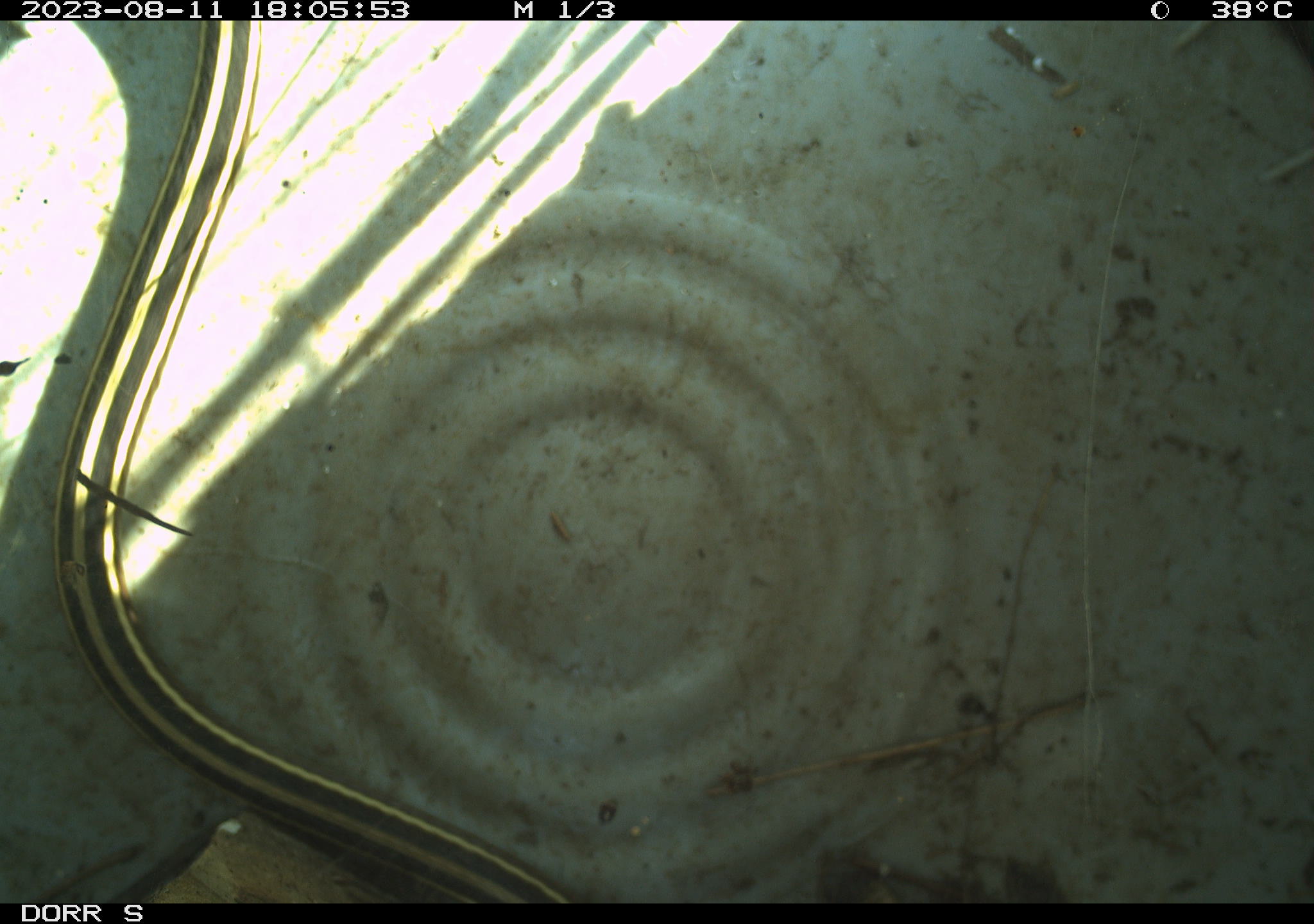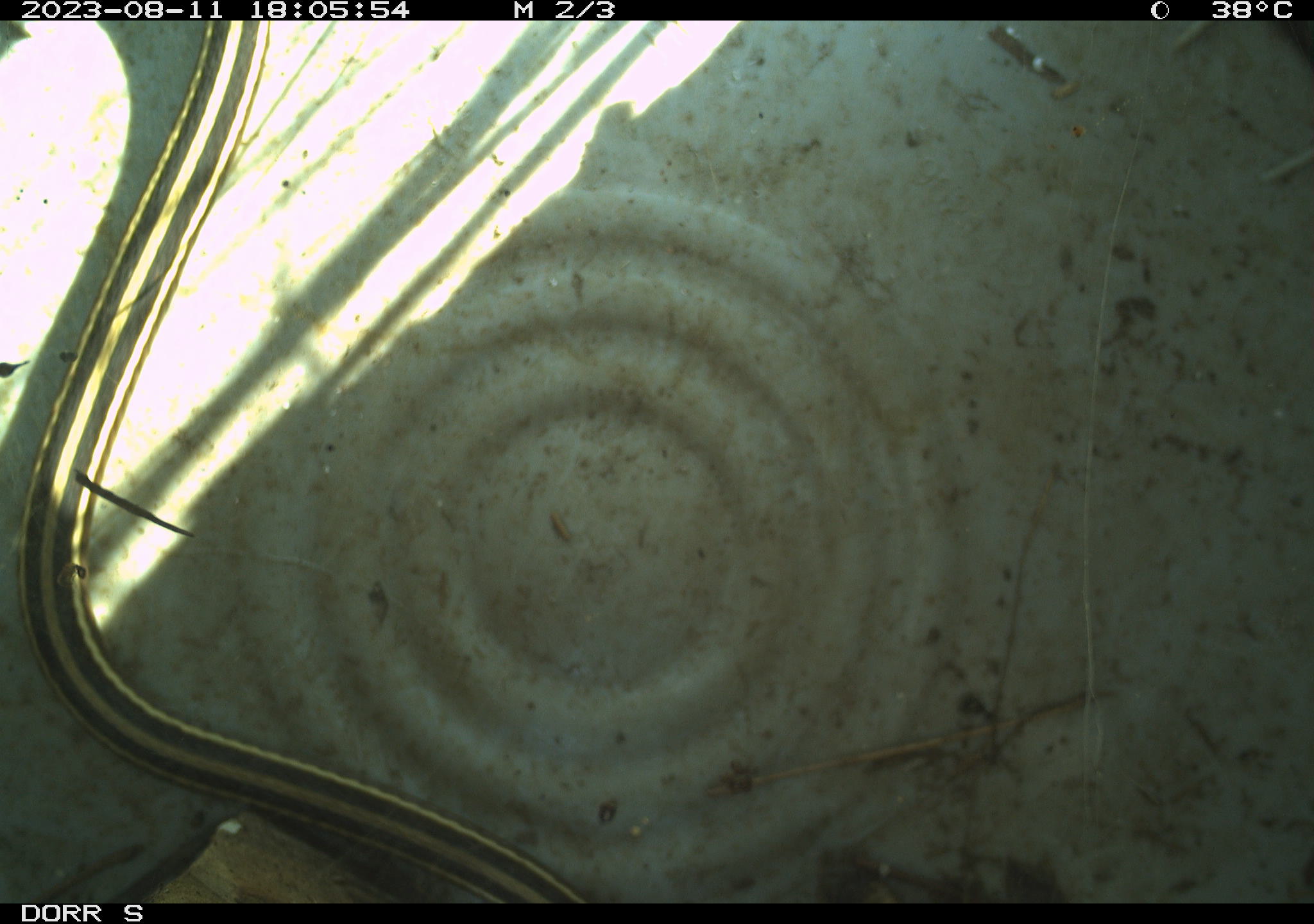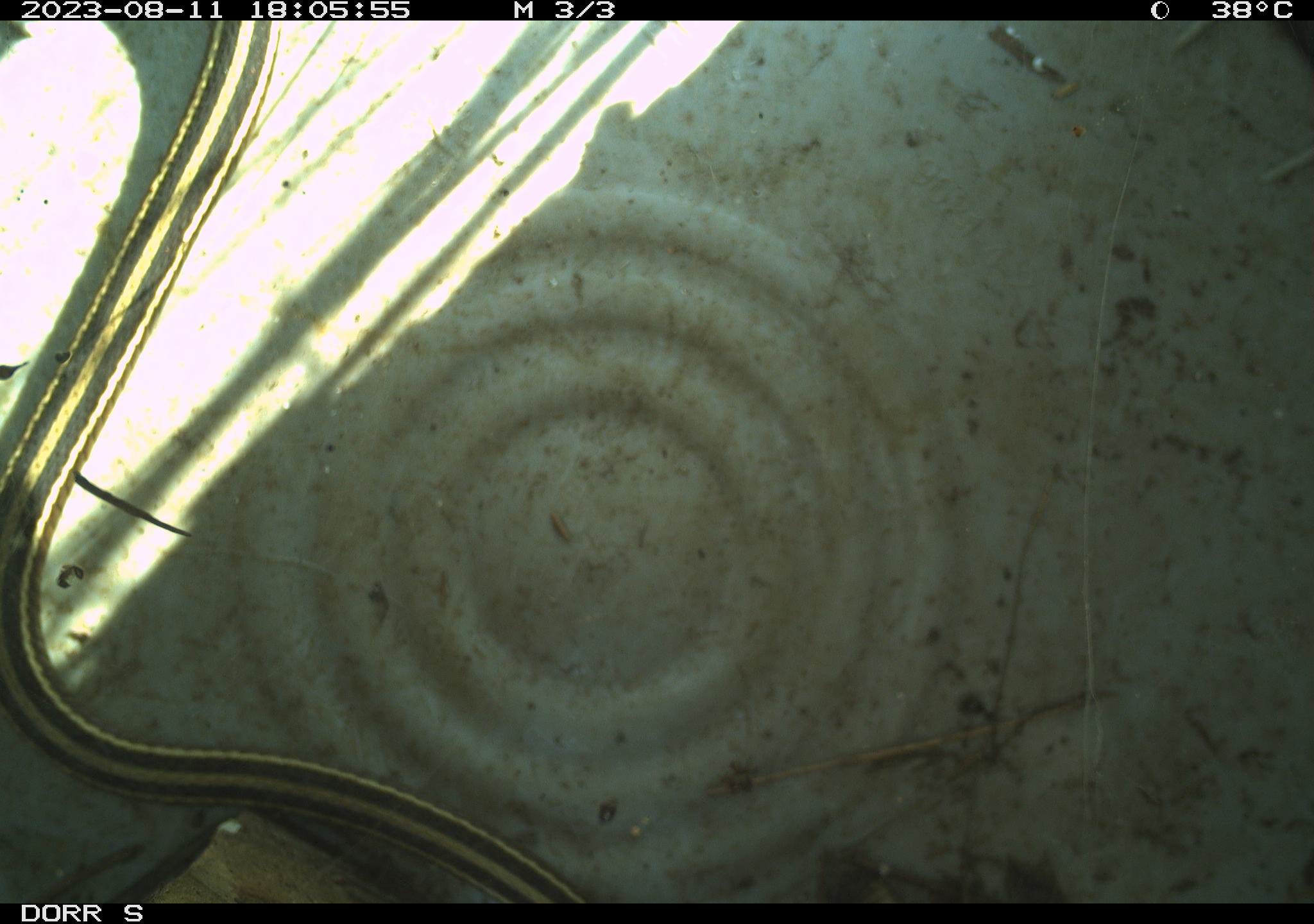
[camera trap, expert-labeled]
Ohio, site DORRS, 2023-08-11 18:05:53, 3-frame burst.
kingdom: Animalia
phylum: Chordata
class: Reptilia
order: Squamata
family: Colubridae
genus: Thamnophis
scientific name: Thamnophis saurita saurita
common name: eastern ribbon snake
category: eastern ribbonsnake